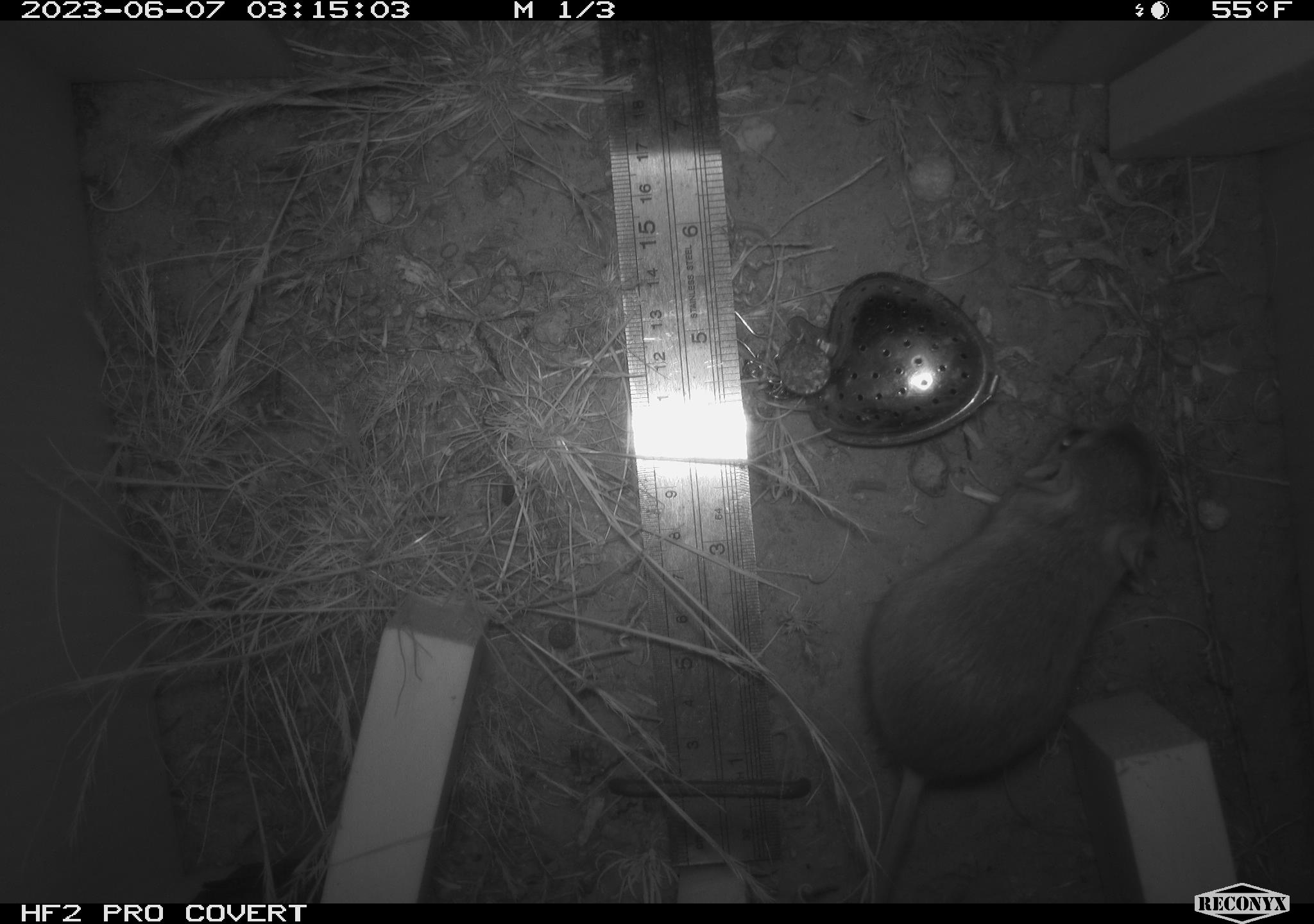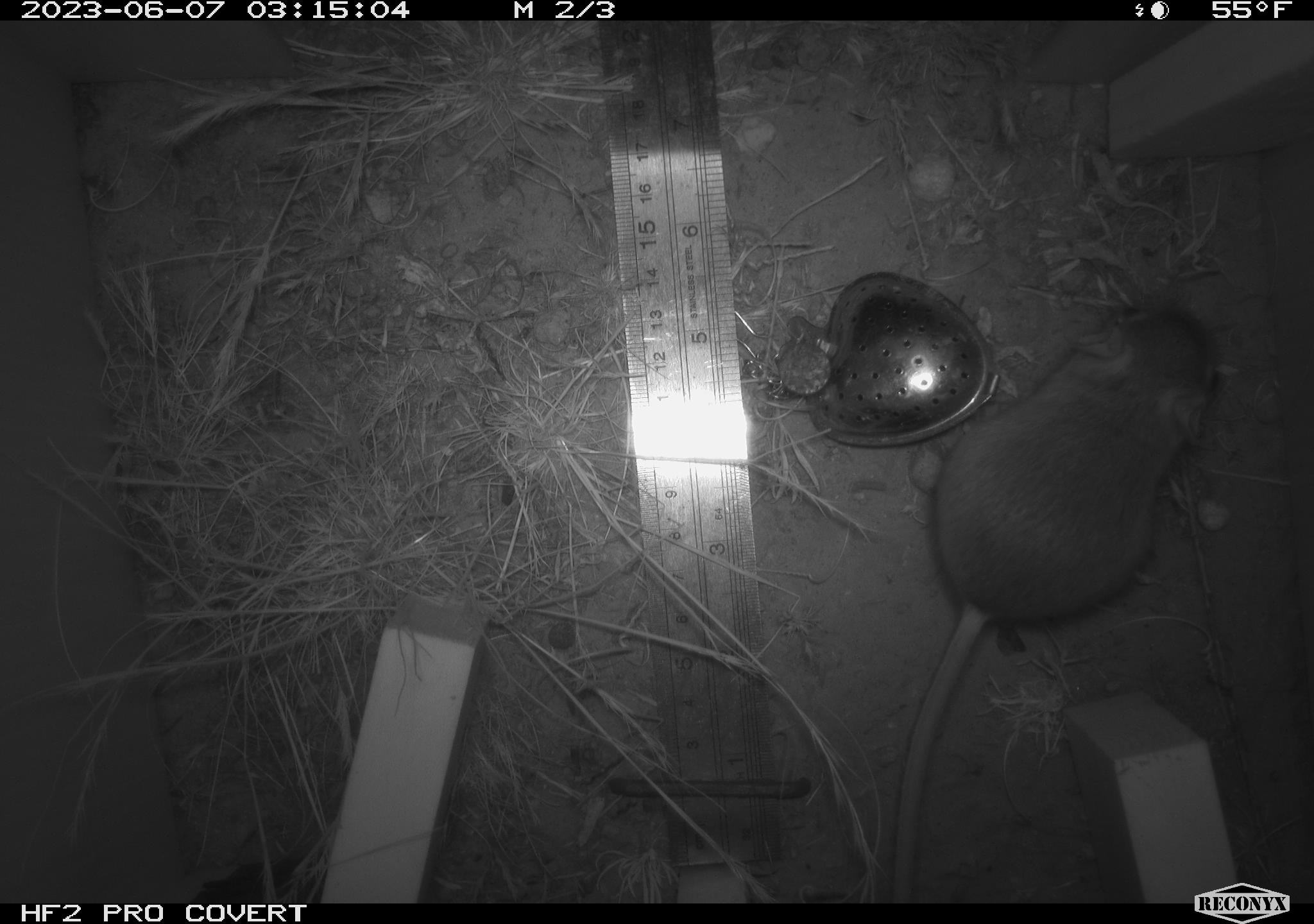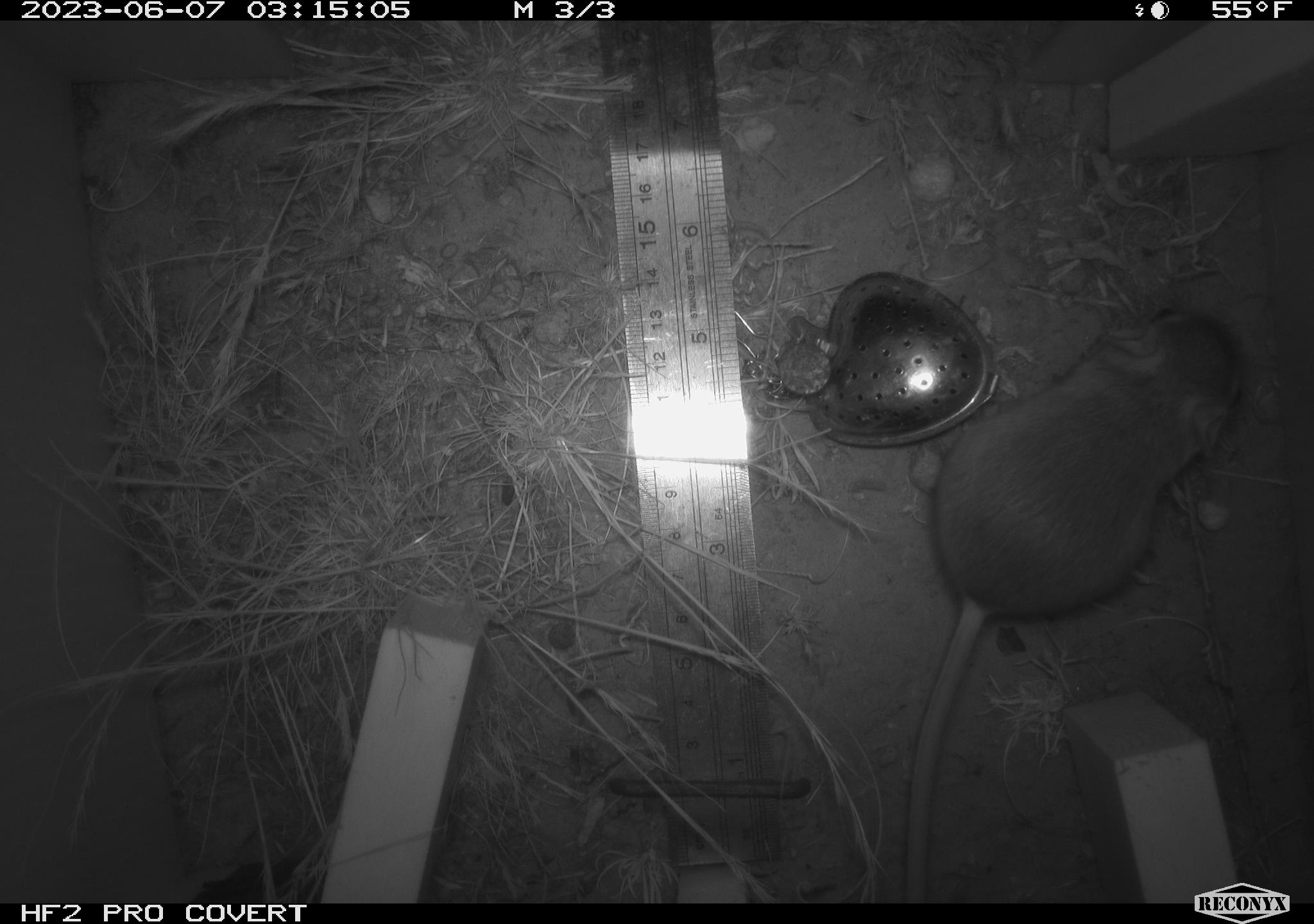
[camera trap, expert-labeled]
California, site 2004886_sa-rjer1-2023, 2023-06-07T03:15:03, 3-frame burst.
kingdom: Animalia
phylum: Chordata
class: Mammalia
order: Rodentia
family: Heteromyidae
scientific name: Heteromyidae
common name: kangaroo rats and pocket mice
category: heteromyidae family